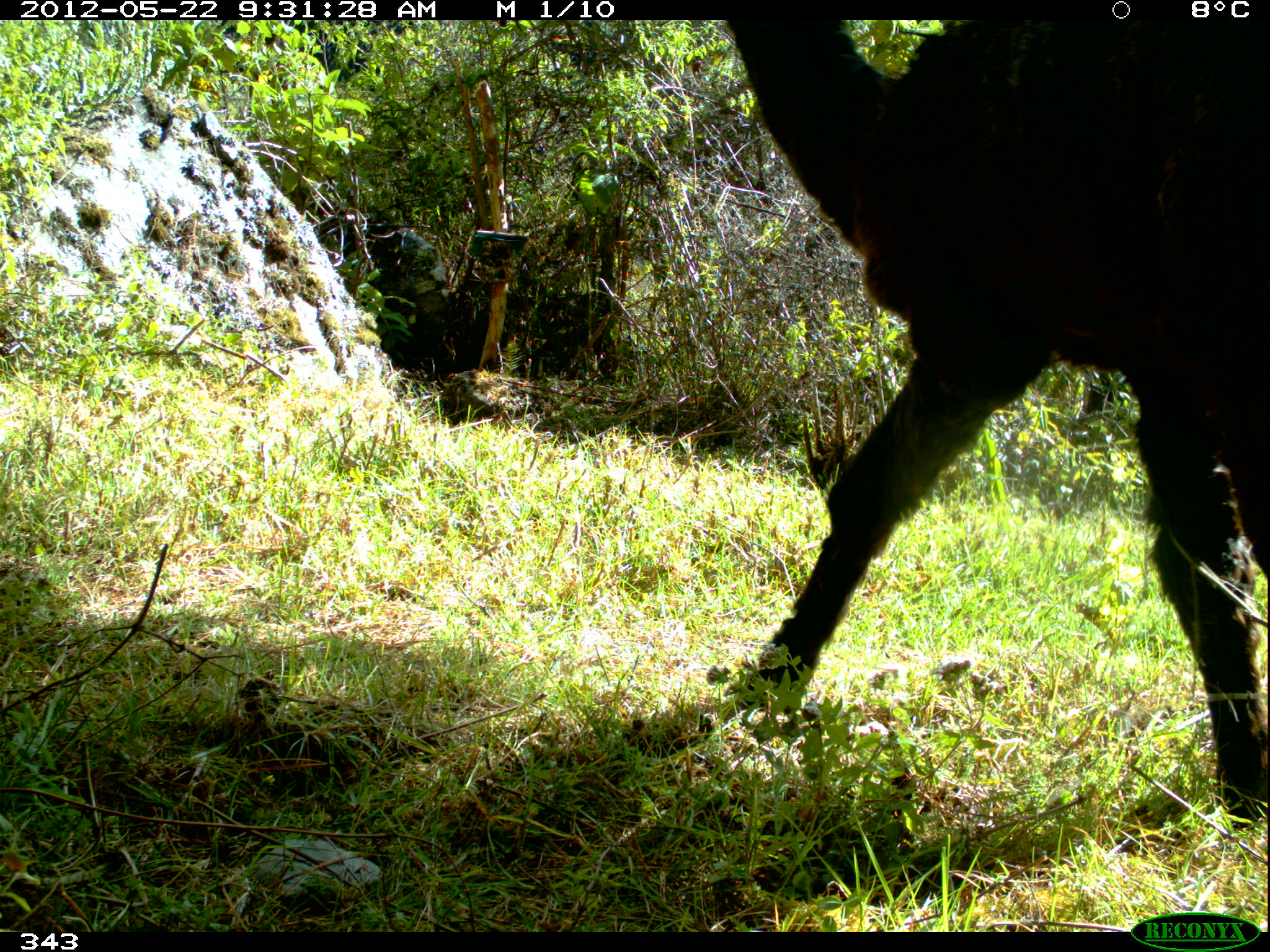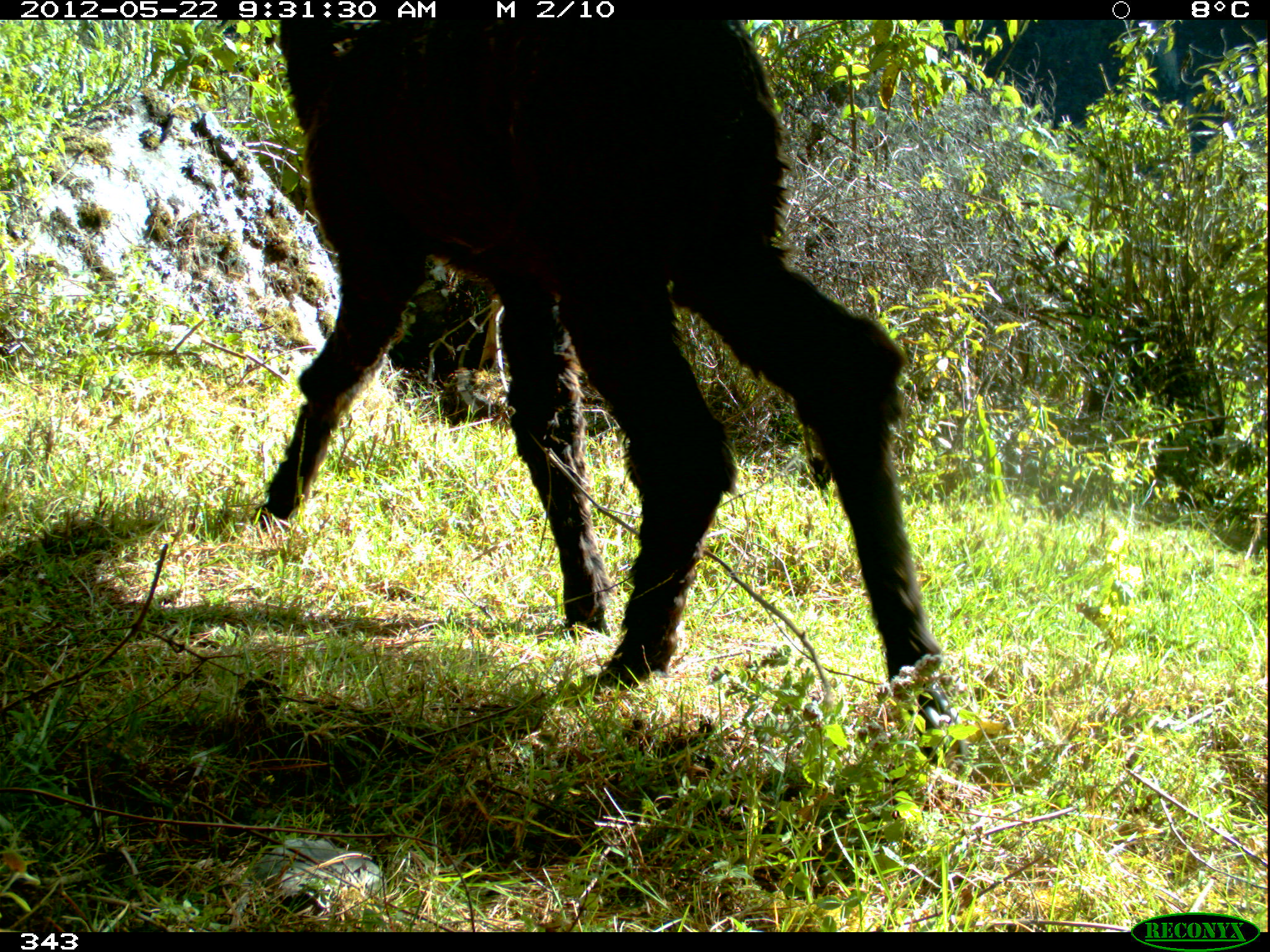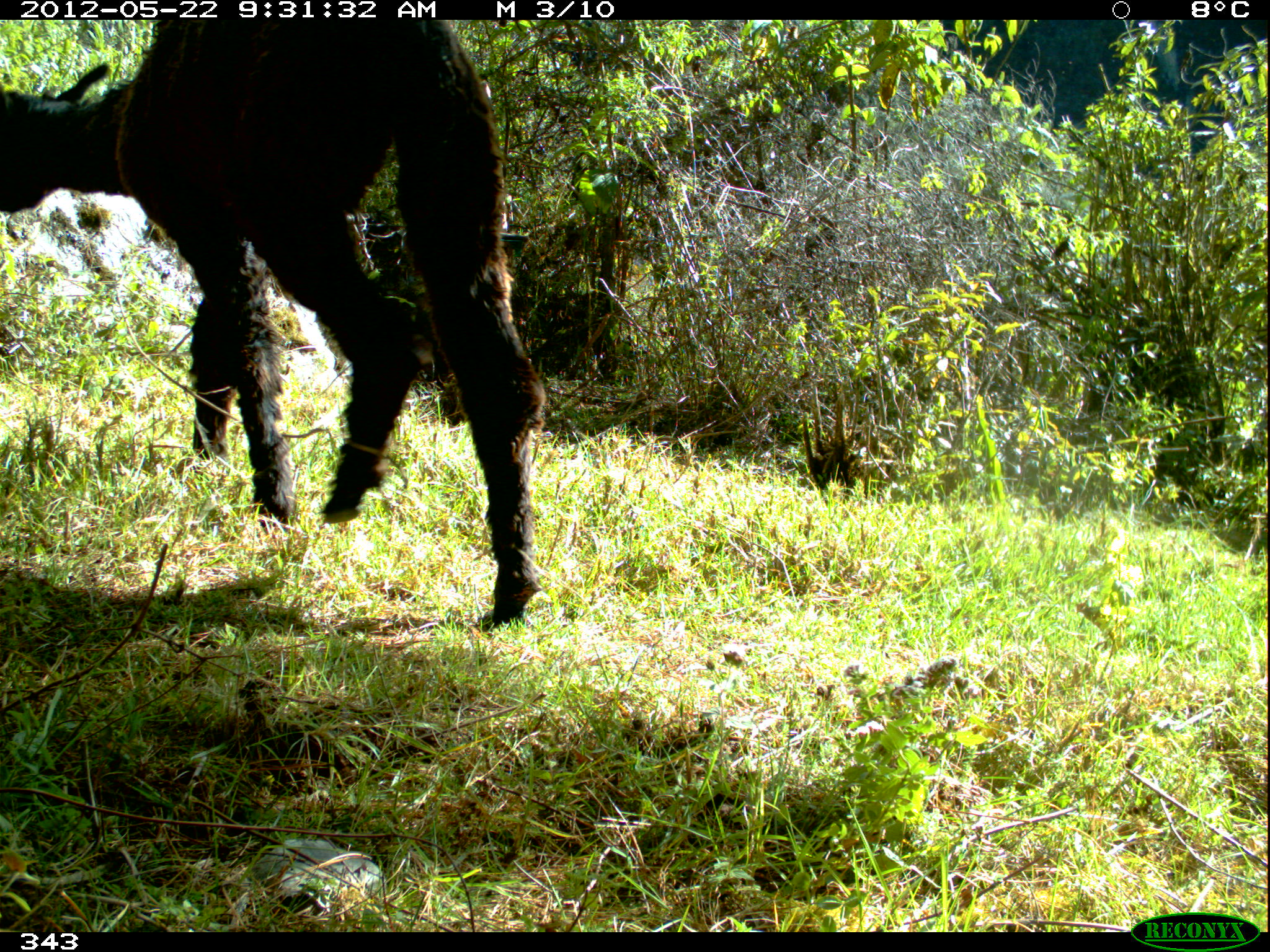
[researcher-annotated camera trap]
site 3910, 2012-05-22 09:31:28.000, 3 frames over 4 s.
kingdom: Animalia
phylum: Chordata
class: Mammalia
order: Artiodactyla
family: Camelidae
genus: Vicugna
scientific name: Vicugna pacos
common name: alpaca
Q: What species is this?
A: Vicugna pacos (alpaca).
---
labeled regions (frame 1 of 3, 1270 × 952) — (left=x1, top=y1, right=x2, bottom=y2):
vicugna pacos: (left=722, top=17, right=1266, bottom=825)